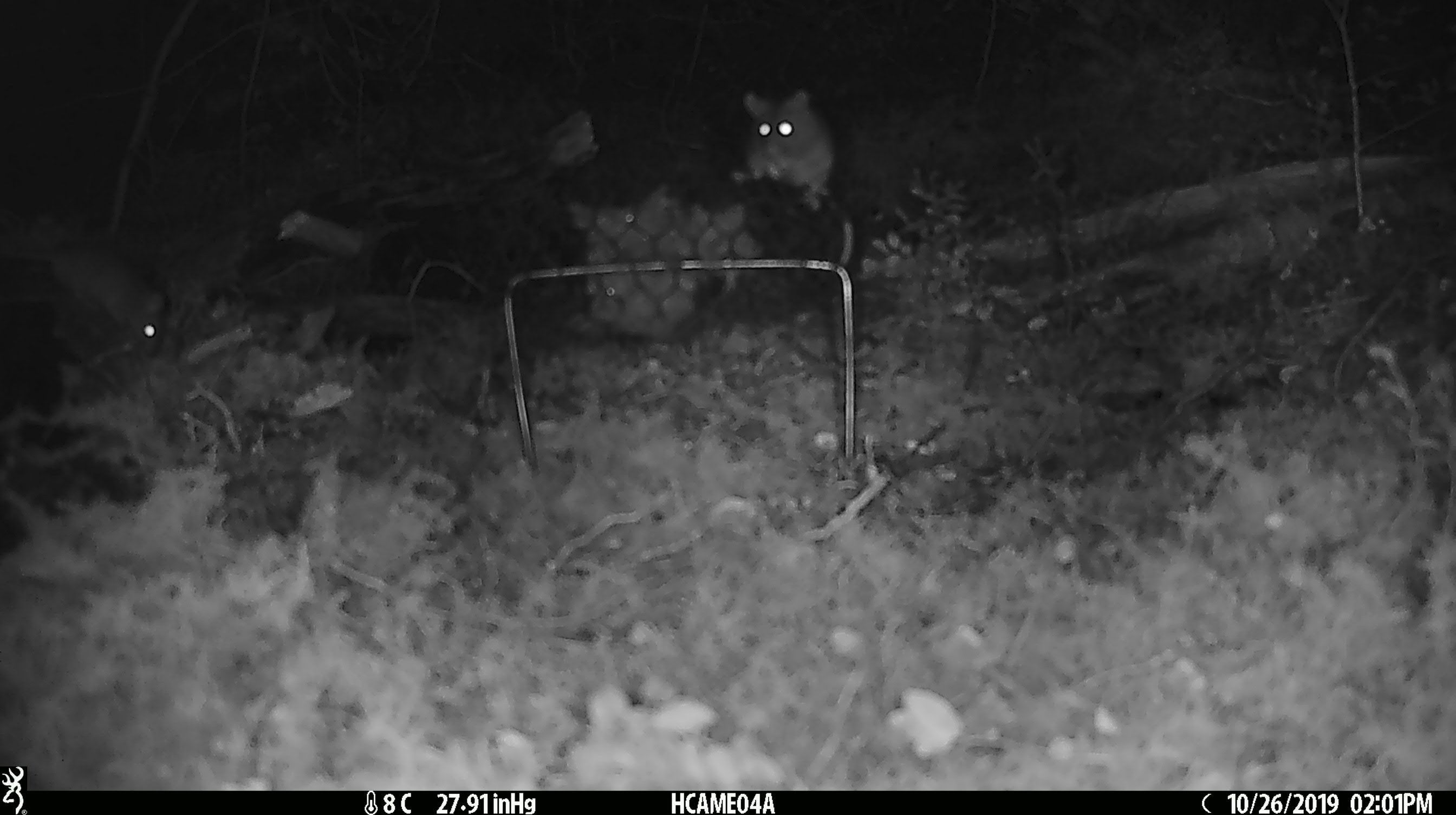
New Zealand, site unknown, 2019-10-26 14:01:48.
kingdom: Animalia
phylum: Chordata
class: Mammalia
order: Rodentia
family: Muridae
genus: Mus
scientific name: Mus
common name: mouse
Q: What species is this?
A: Mouse (Mus).